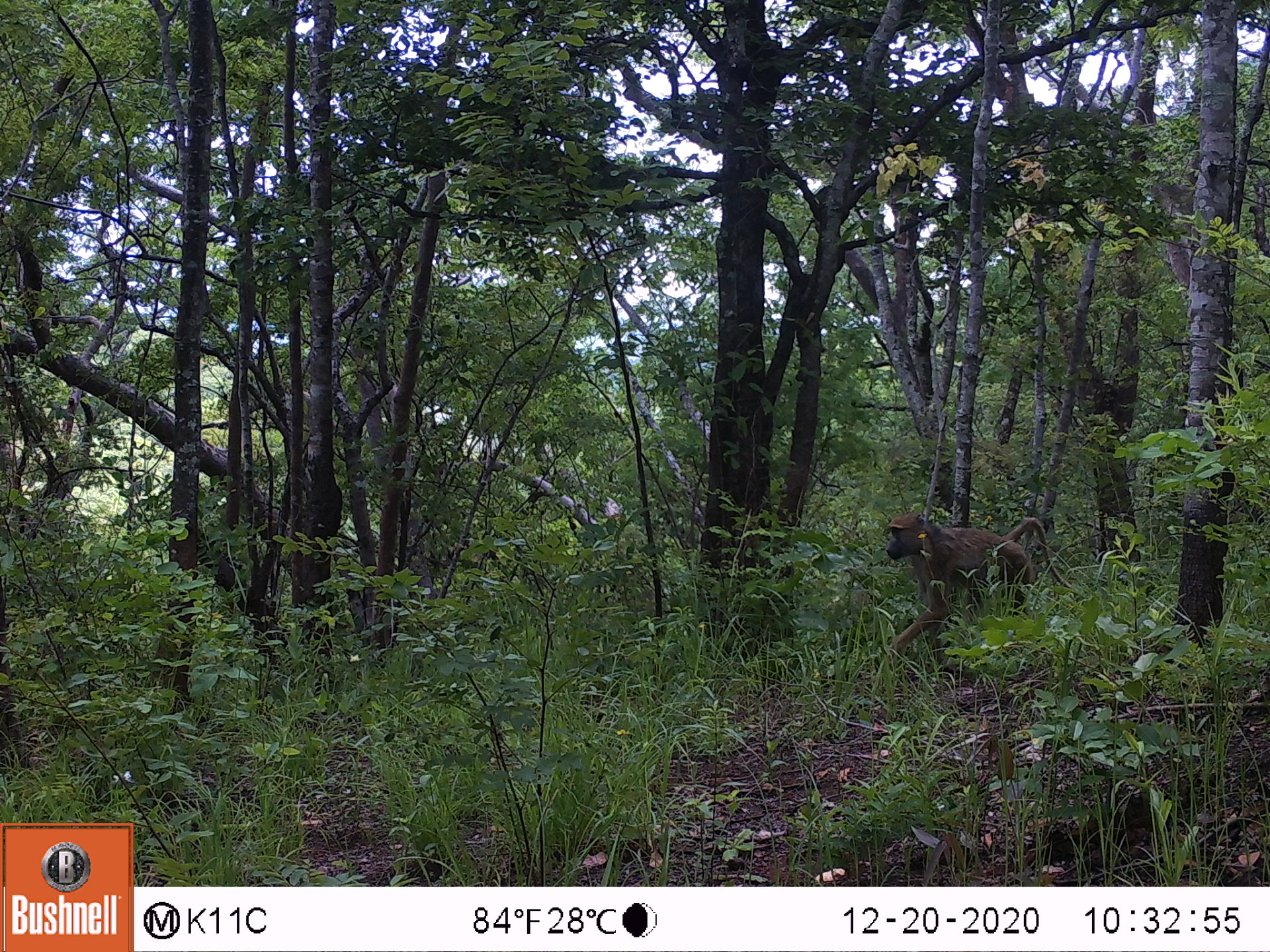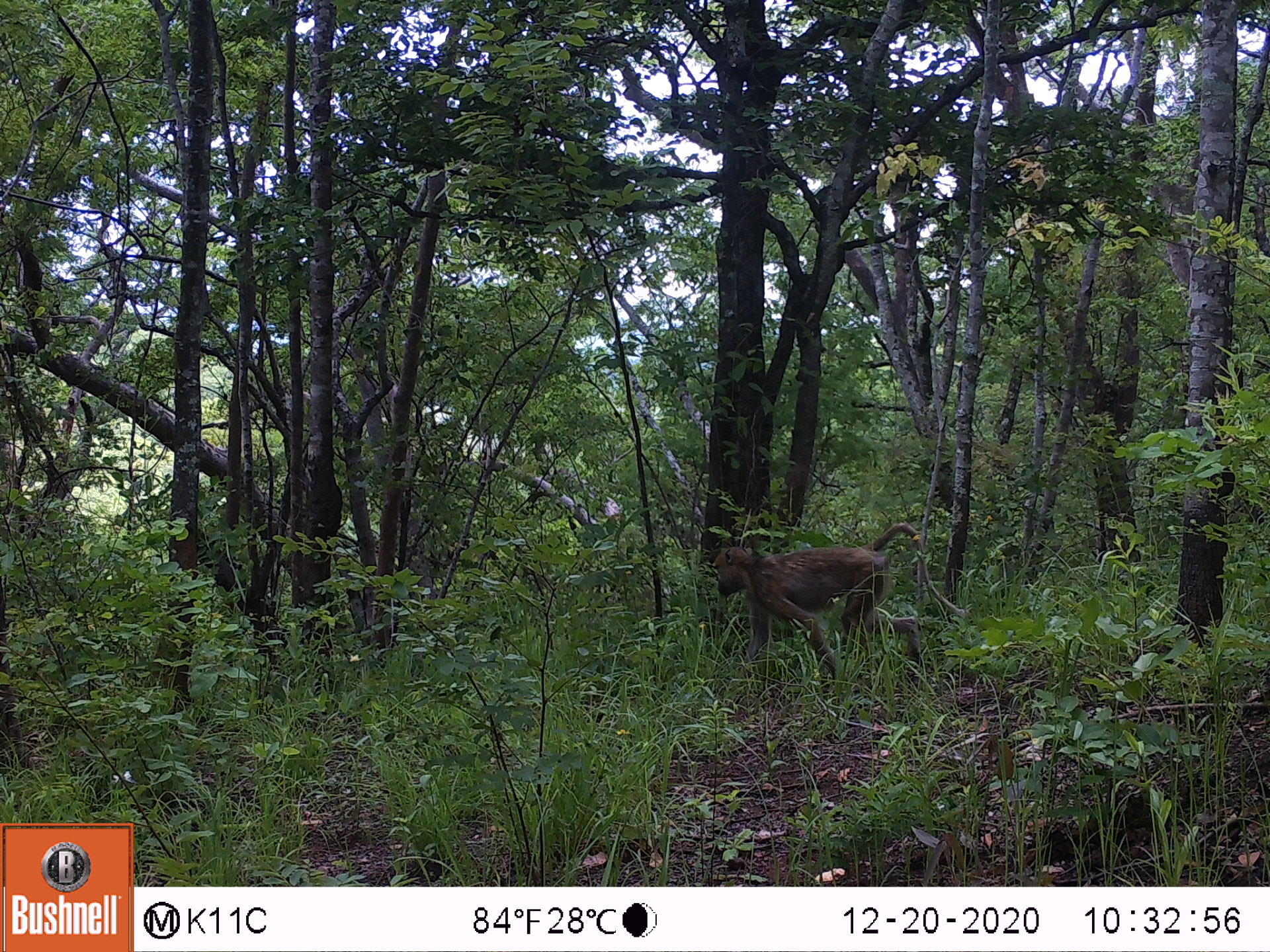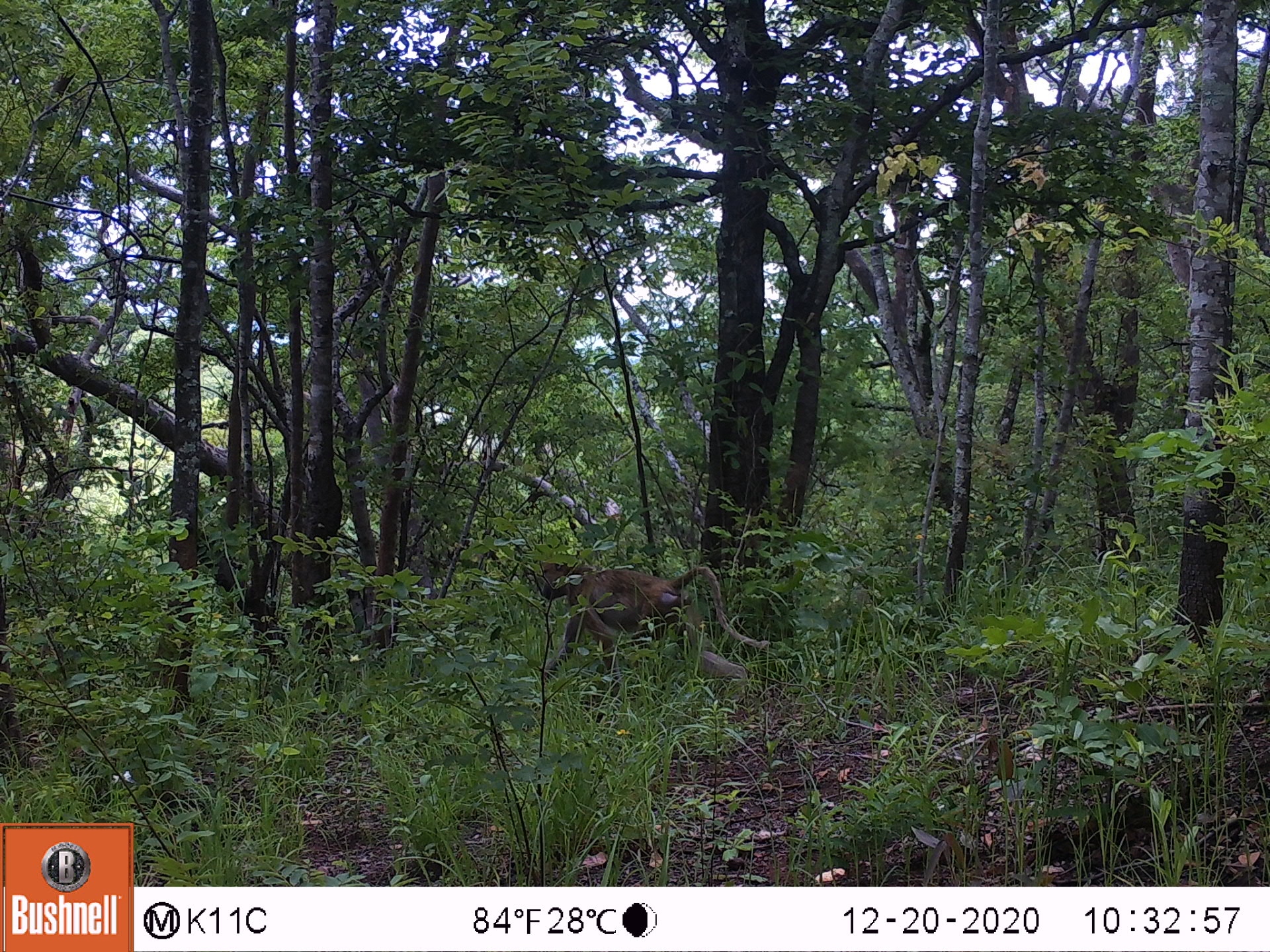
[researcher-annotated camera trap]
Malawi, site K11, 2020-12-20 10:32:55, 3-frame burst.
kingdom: Animalia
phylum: Chordata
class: Mammalia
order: Primates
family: Cercopithecidae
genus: Papio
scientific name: Papio cynocephalus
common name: yellow baboon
Yellow baboon (Papio cynocephalus), count 1.